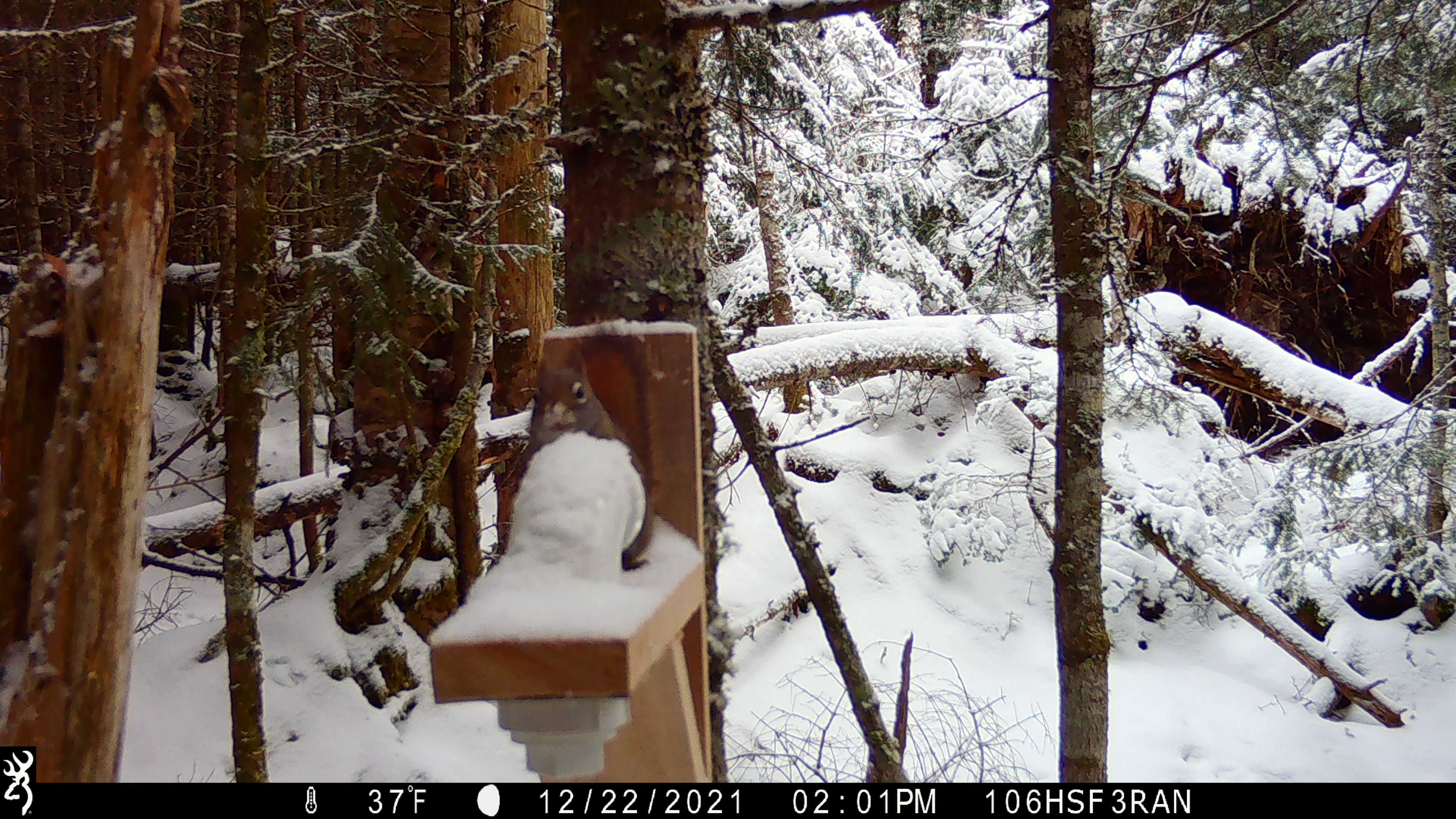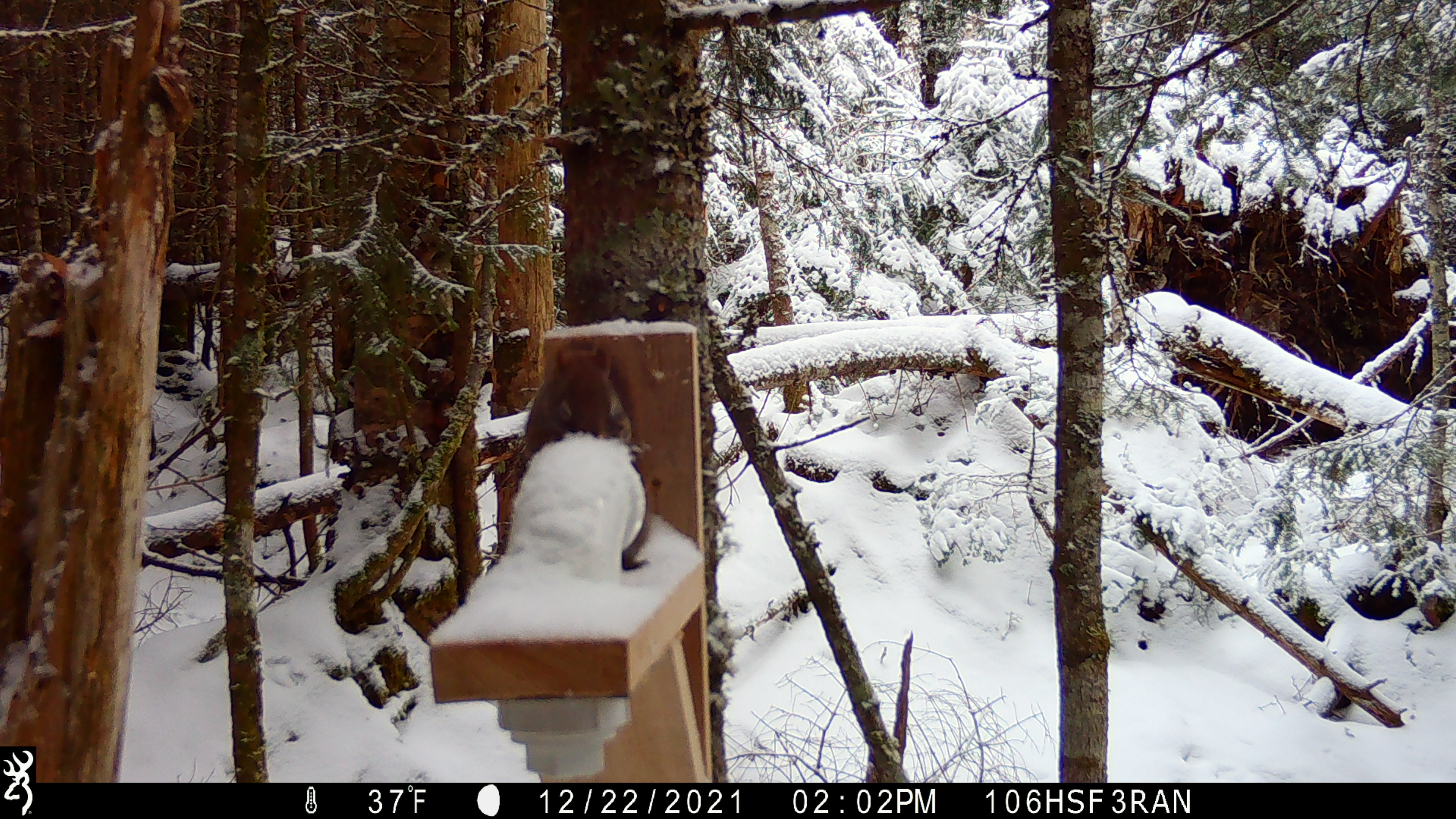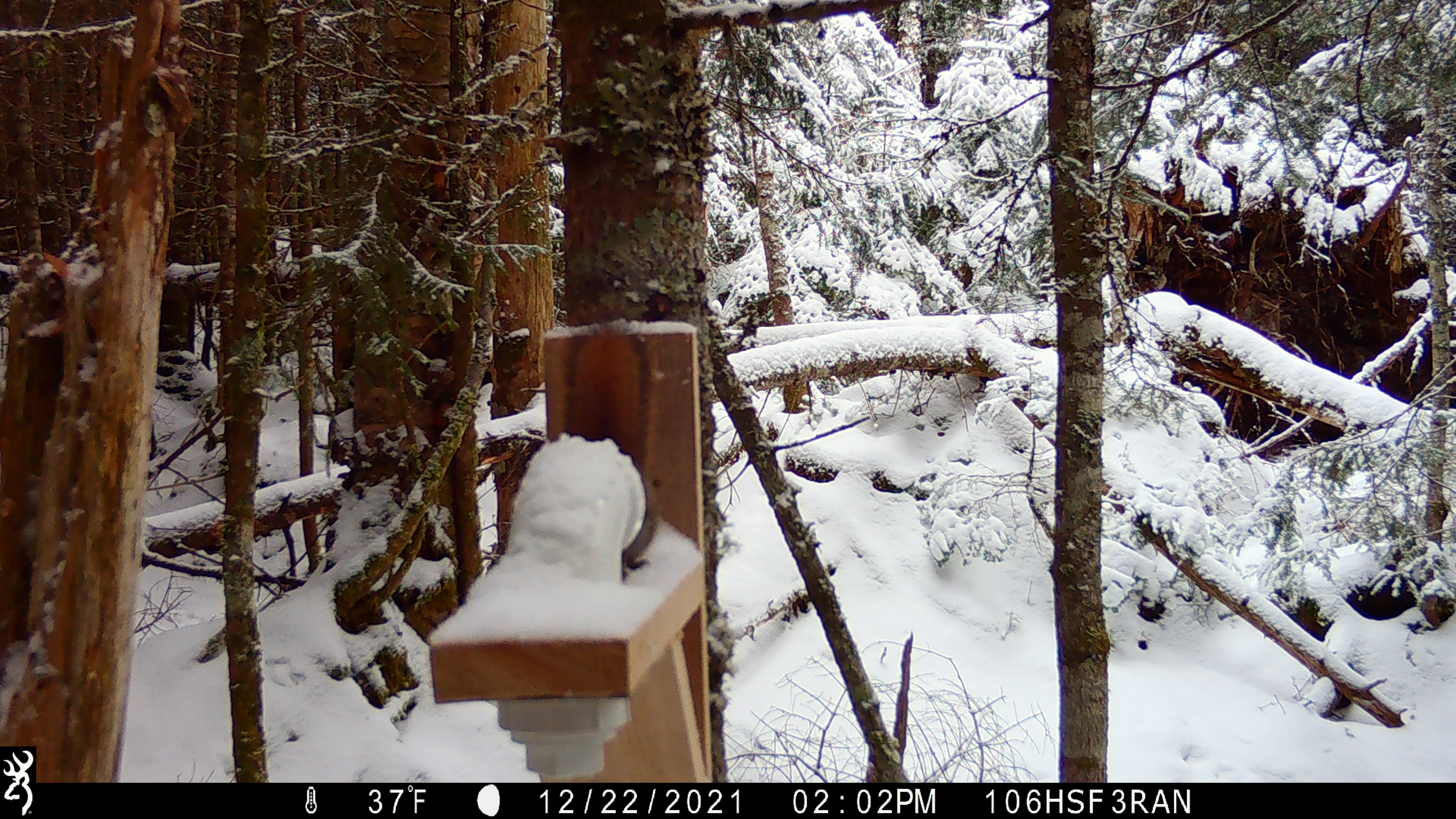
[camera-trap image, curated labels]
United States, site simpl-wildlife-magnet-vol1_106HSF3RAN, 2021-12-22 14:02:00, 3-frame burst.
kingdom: Animalia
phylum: Chordata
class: Mammalia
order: Rodentia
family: Sciuridae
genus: Tamiasciurus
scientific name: Tamiasciurus hudsonicus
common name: red squirrel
Red squirrel (Tamiasciurus hudsonicus).